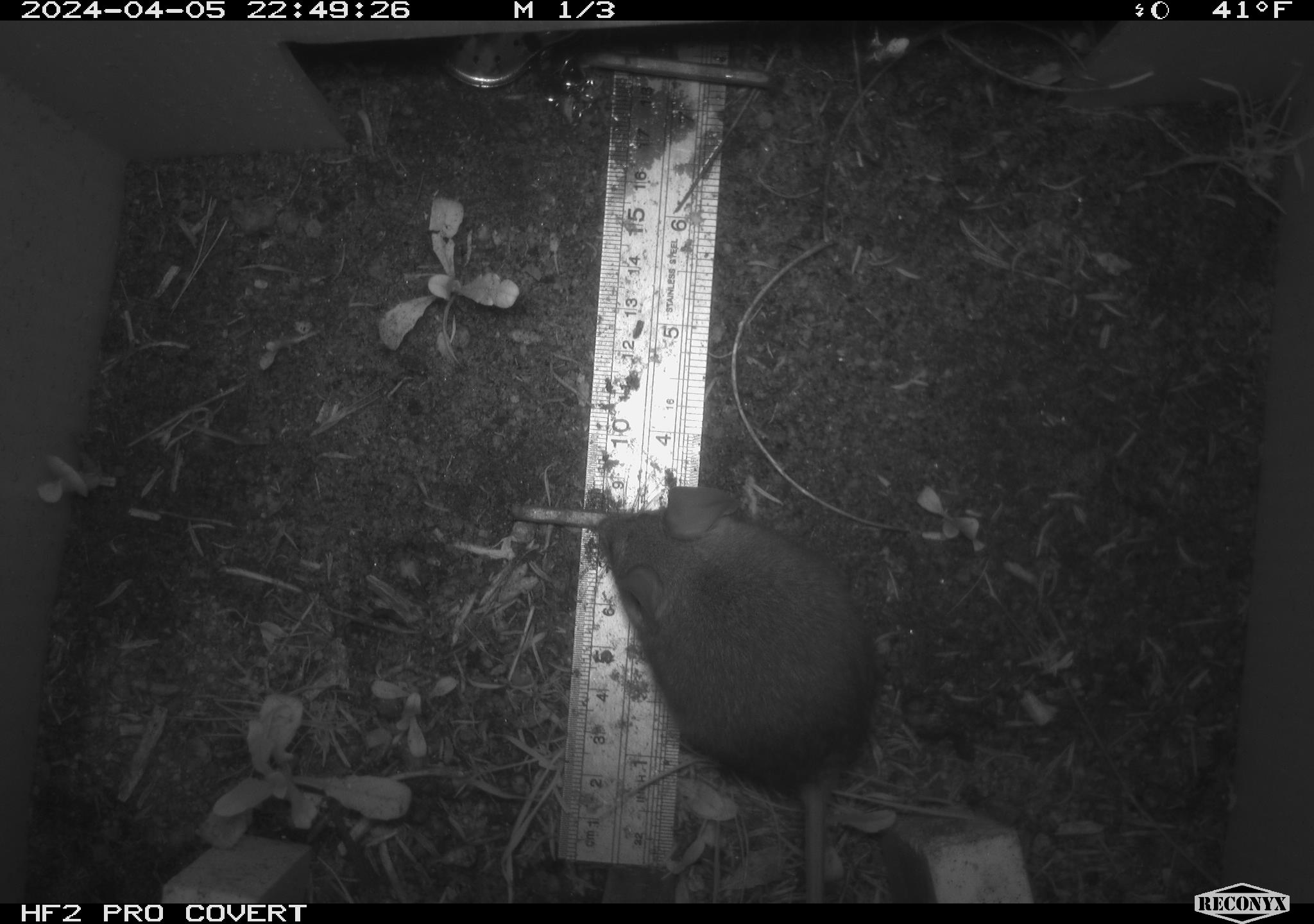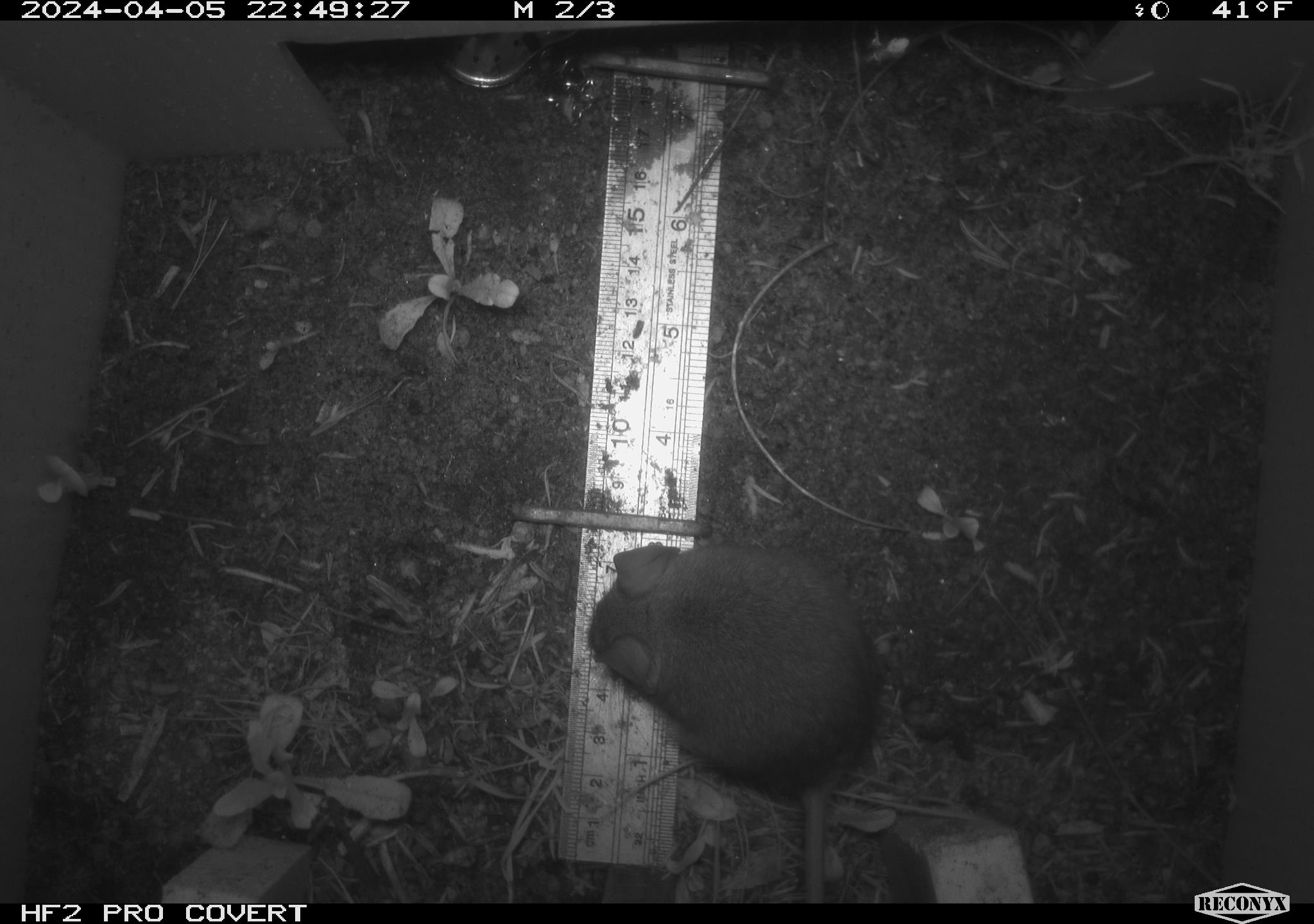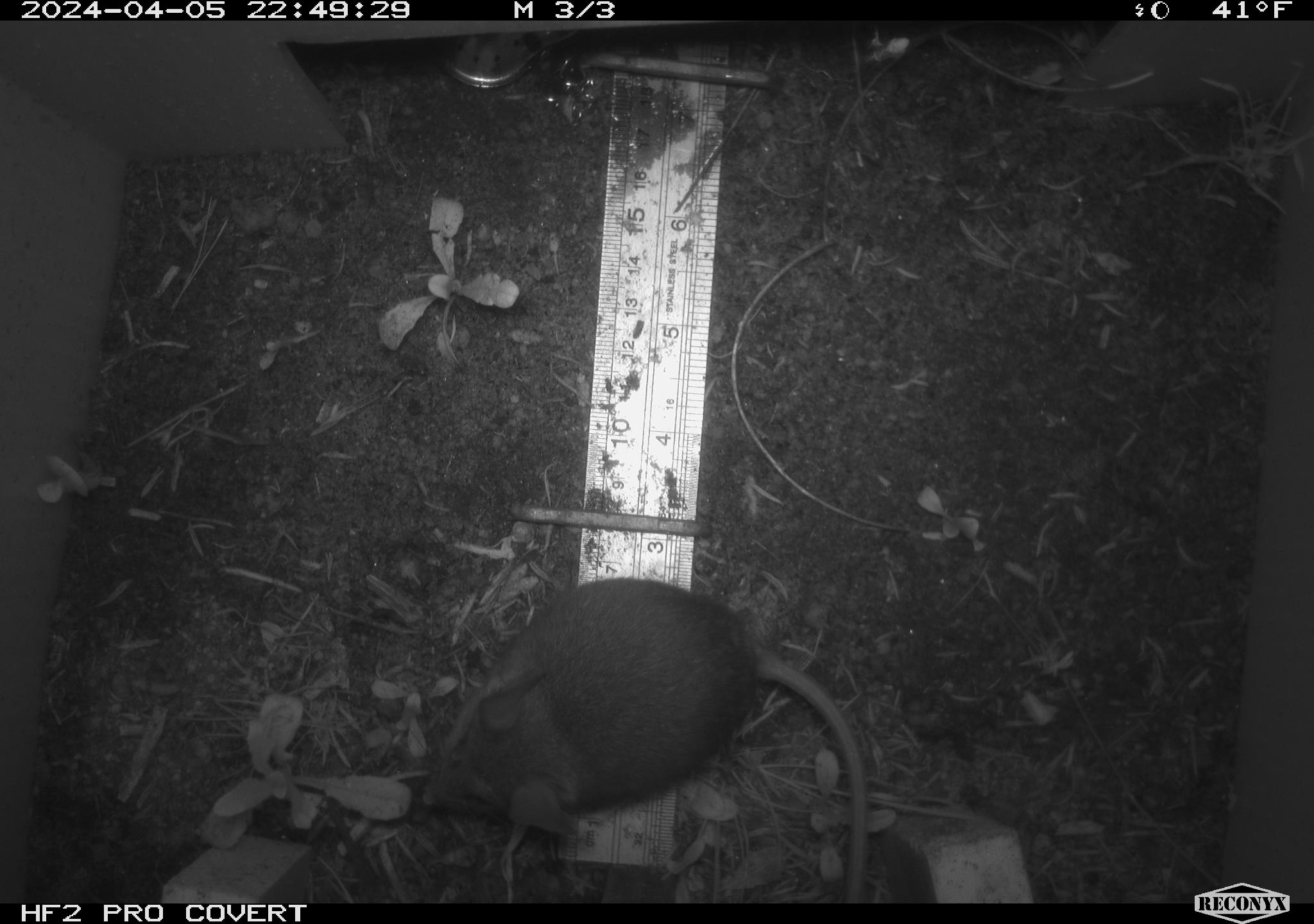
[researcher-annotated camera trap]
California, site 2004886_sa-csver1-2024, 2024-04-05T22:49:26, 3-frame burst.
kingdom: Animalia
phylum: Chordata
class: Mammalia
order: Rodentia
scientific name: Rodentia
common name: rodent